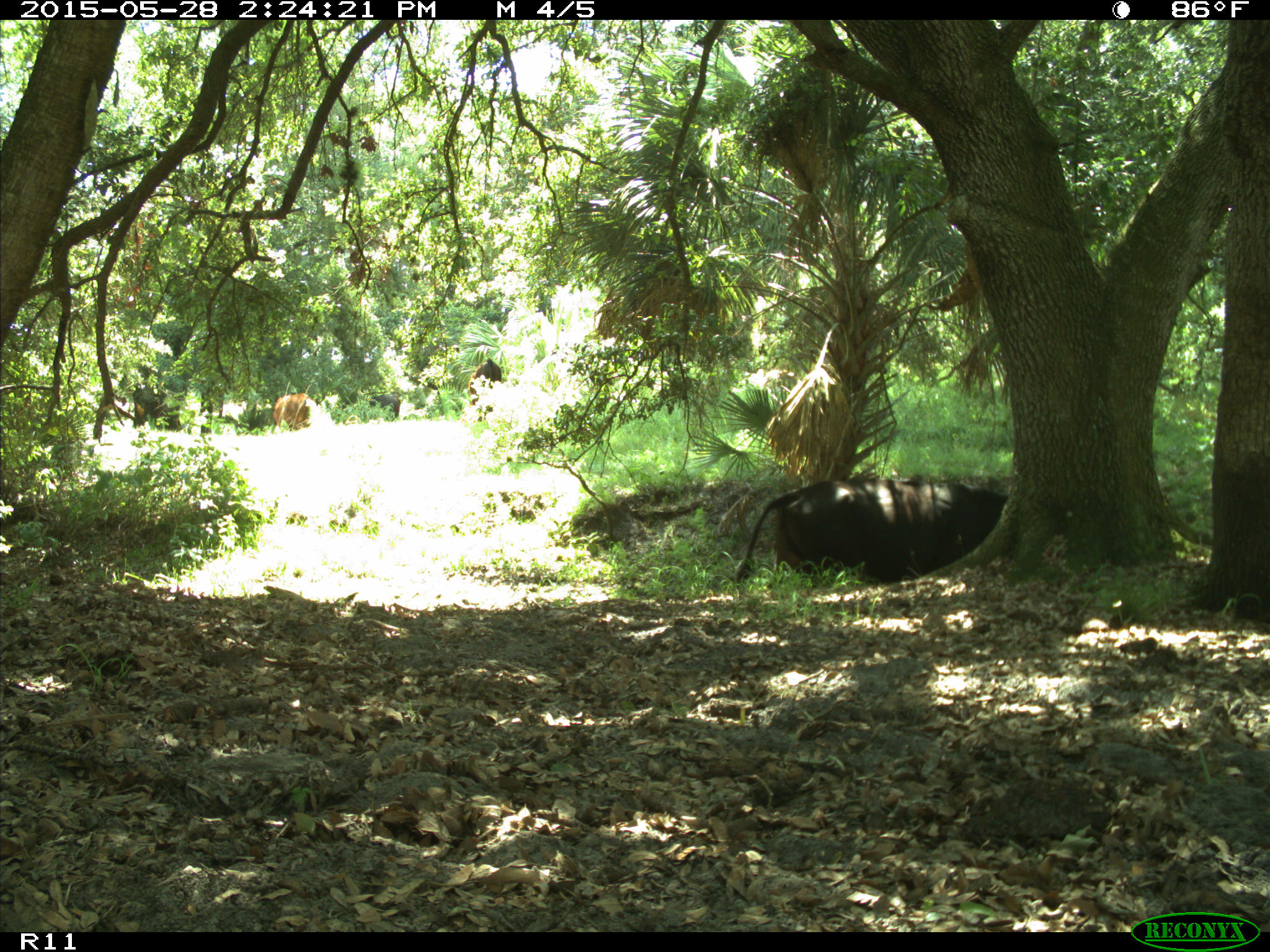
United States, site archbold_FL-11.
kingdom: Animalia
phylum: Chordata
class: Mammalia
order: Artiodactyla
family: Bovidae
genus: Bos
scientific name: Bos taurus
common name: domestic cow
Bos taurus (domestic cow).